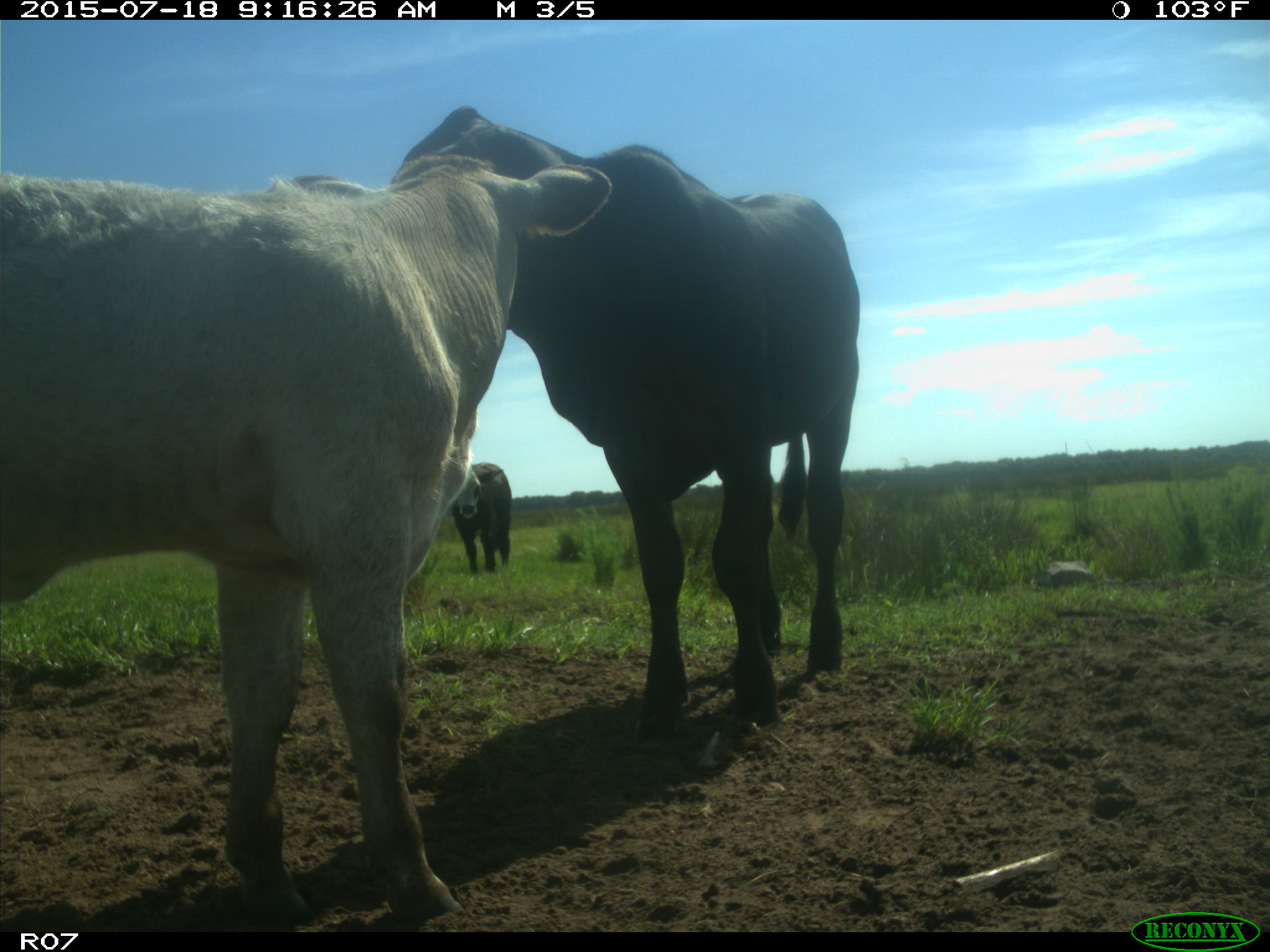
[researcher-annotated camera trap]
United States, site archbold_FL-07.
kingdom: Animalia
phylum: Chordata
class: Mammalia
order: Artiodactyla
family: Bovidae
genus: Bos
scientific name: Bos taurus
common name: domestic cow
Bos taurus (domestic cow).